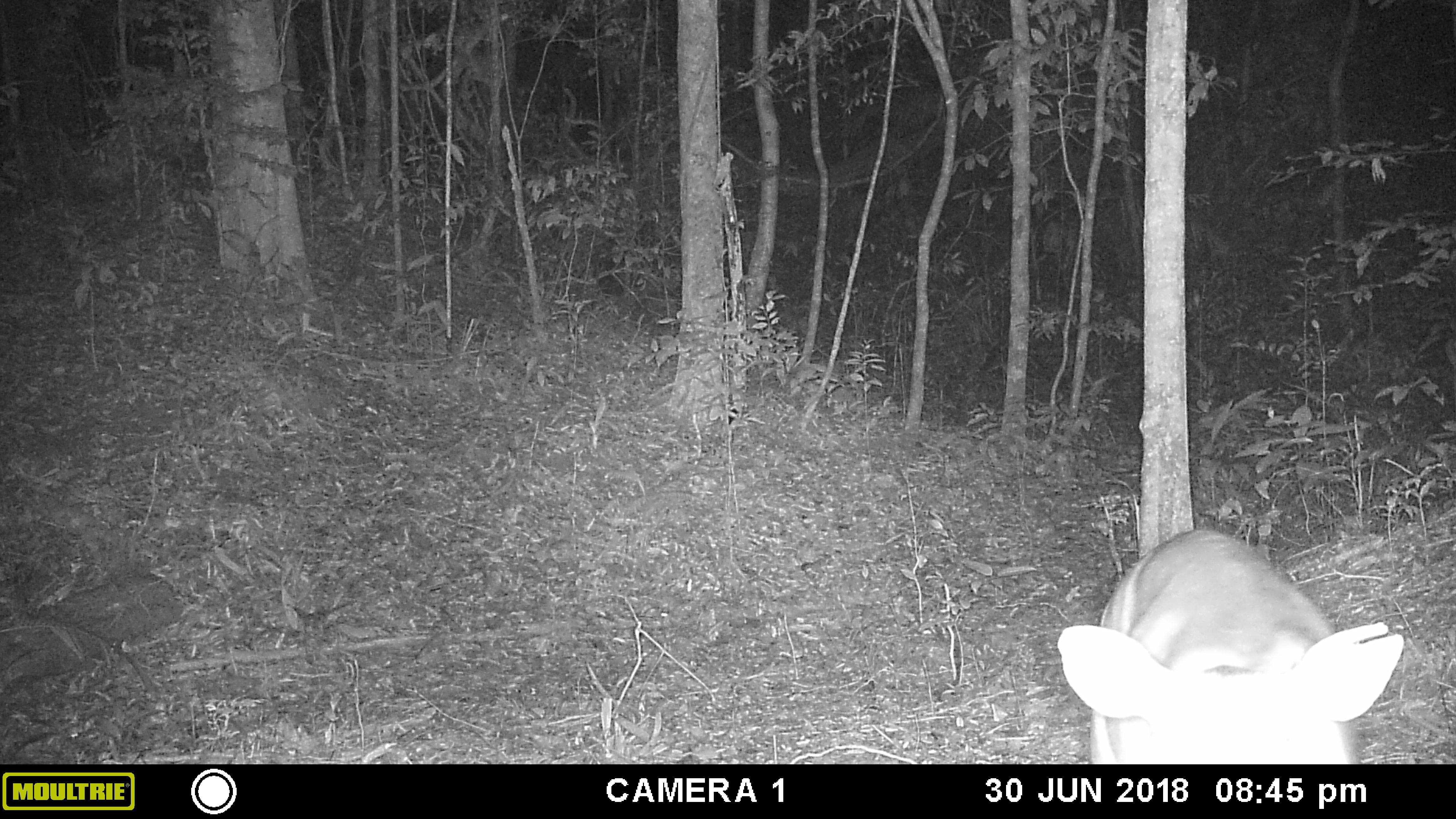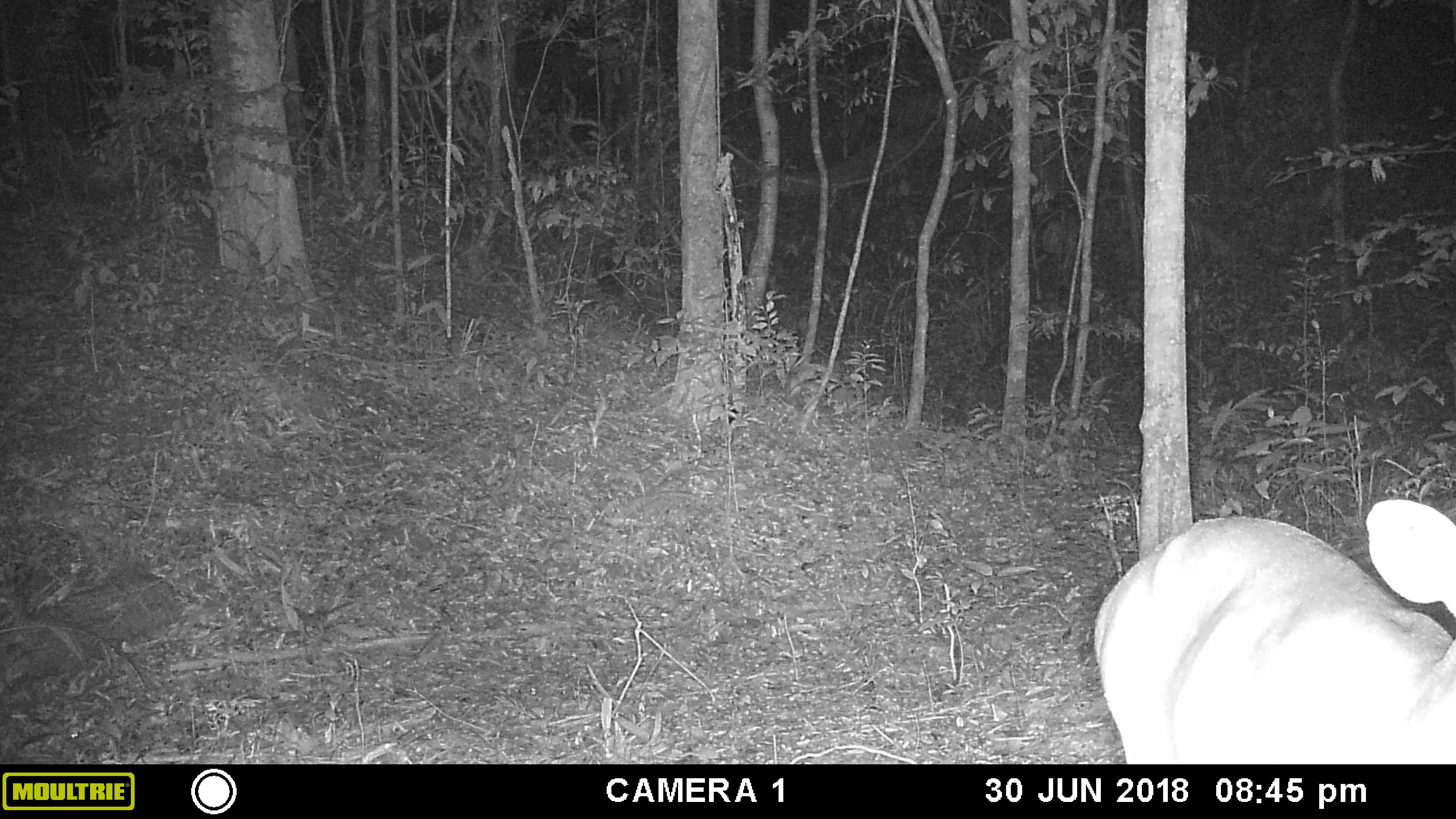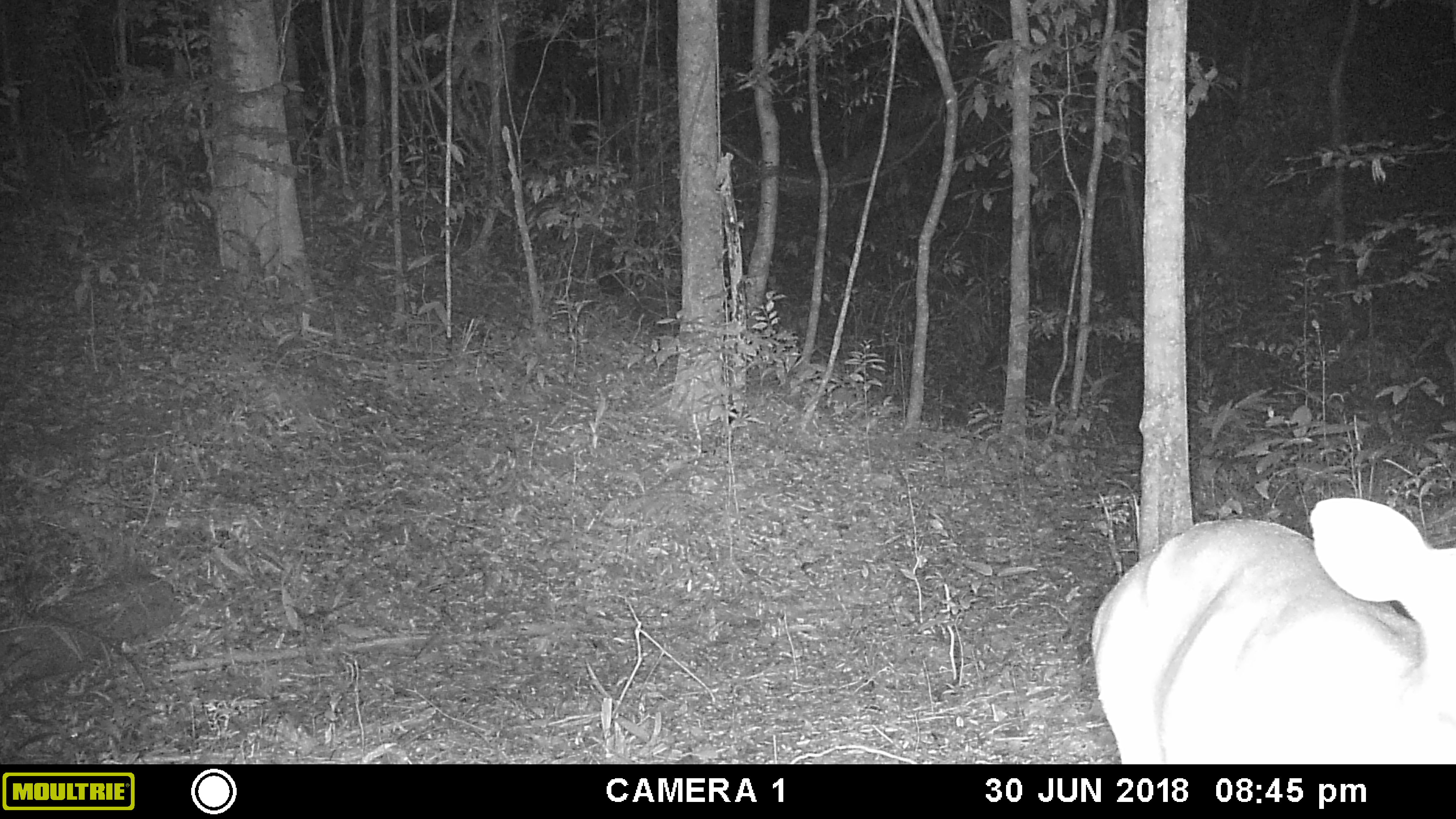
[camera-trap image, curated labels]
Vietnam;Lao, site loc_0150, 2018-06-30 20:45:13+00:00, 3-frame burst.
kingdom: Animalia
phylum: Chordata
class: Mammalia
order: Artiodactyla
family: Cervidae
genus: Muntiacus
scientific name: Muntiacus vuquangensis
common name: large-antlered muntjac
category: large antlered muntjac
Large antlered muntjac (large-antlered muntjac) (Muntiacus vuquangensis). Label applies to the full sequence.